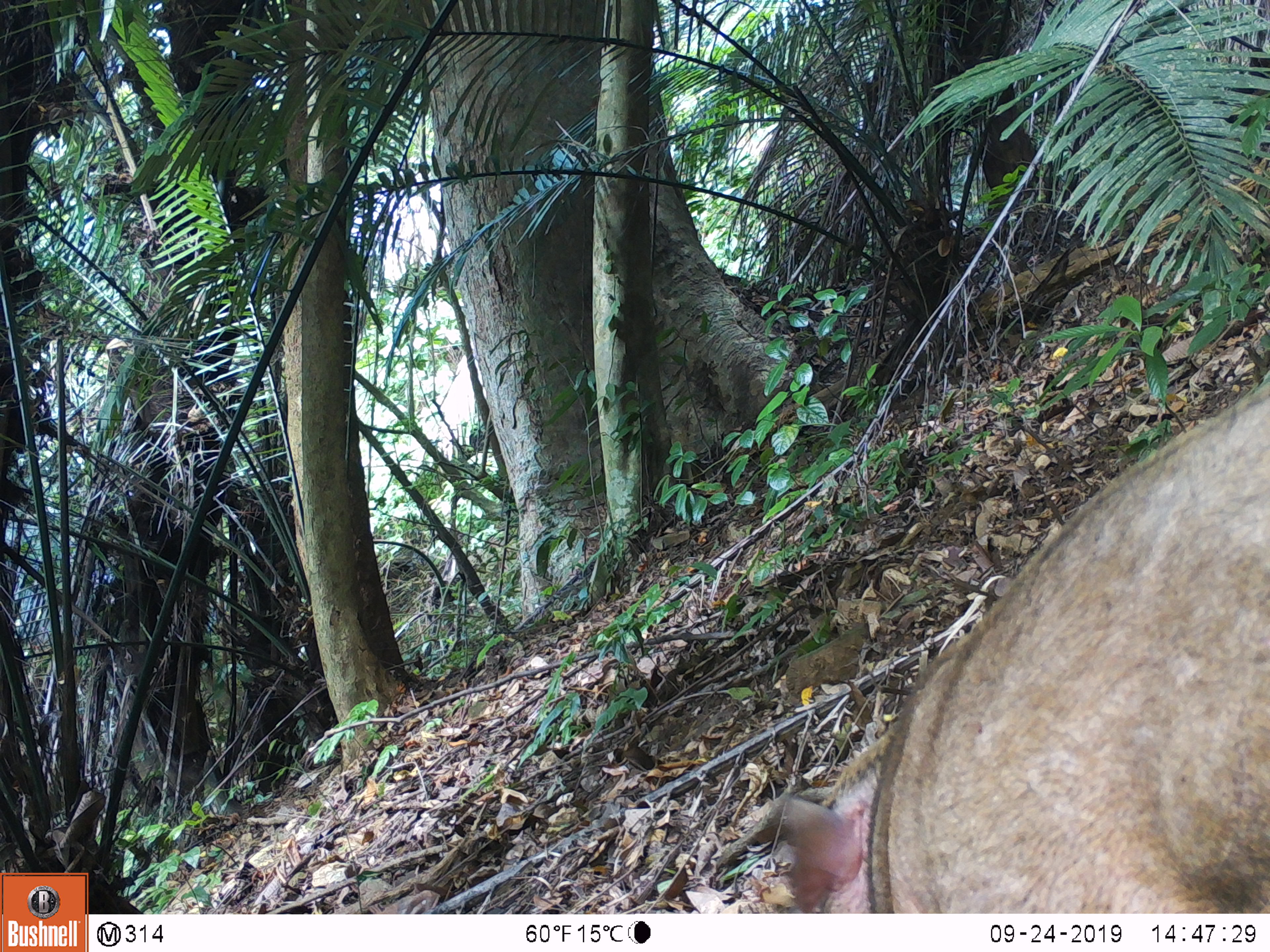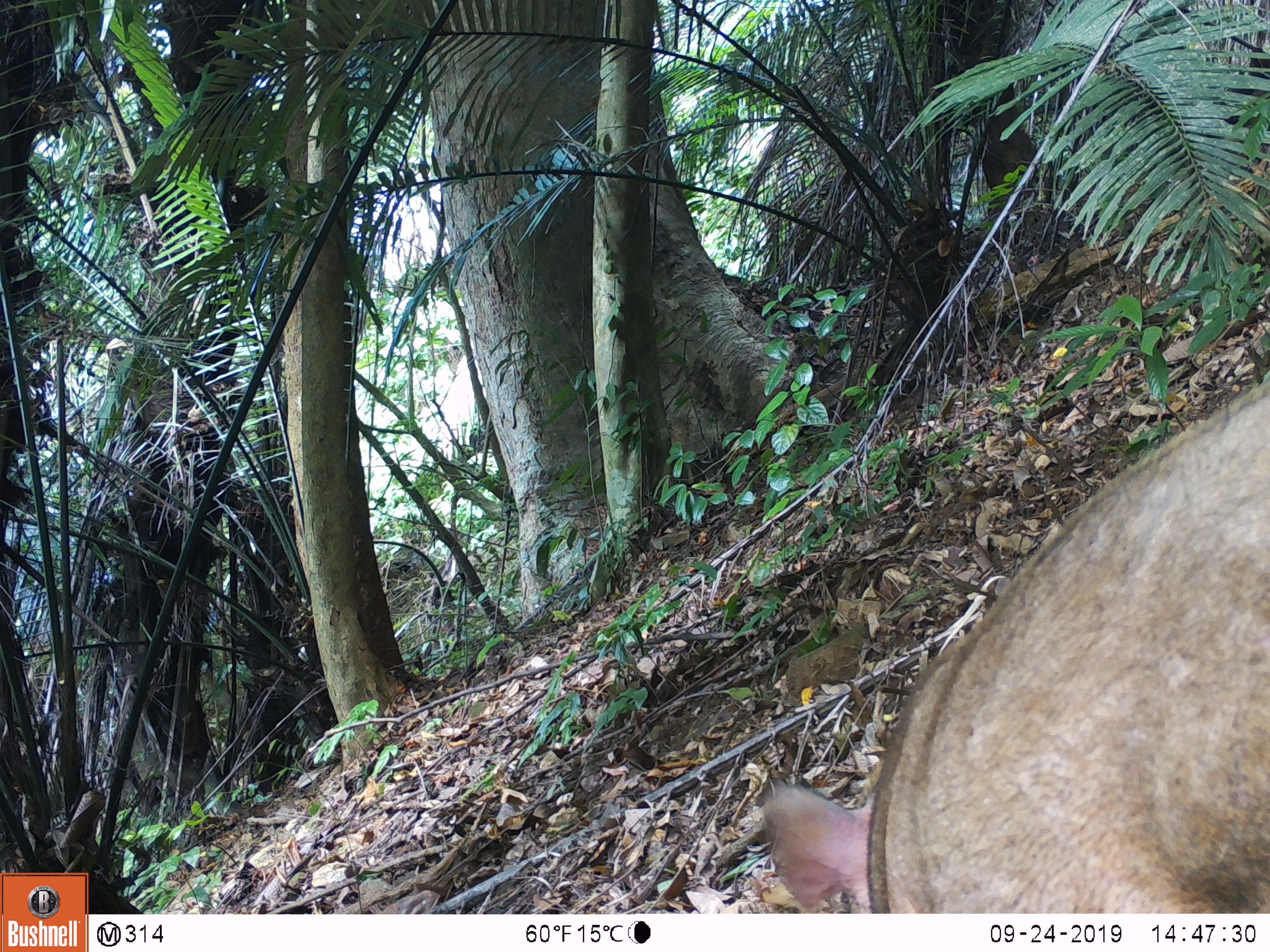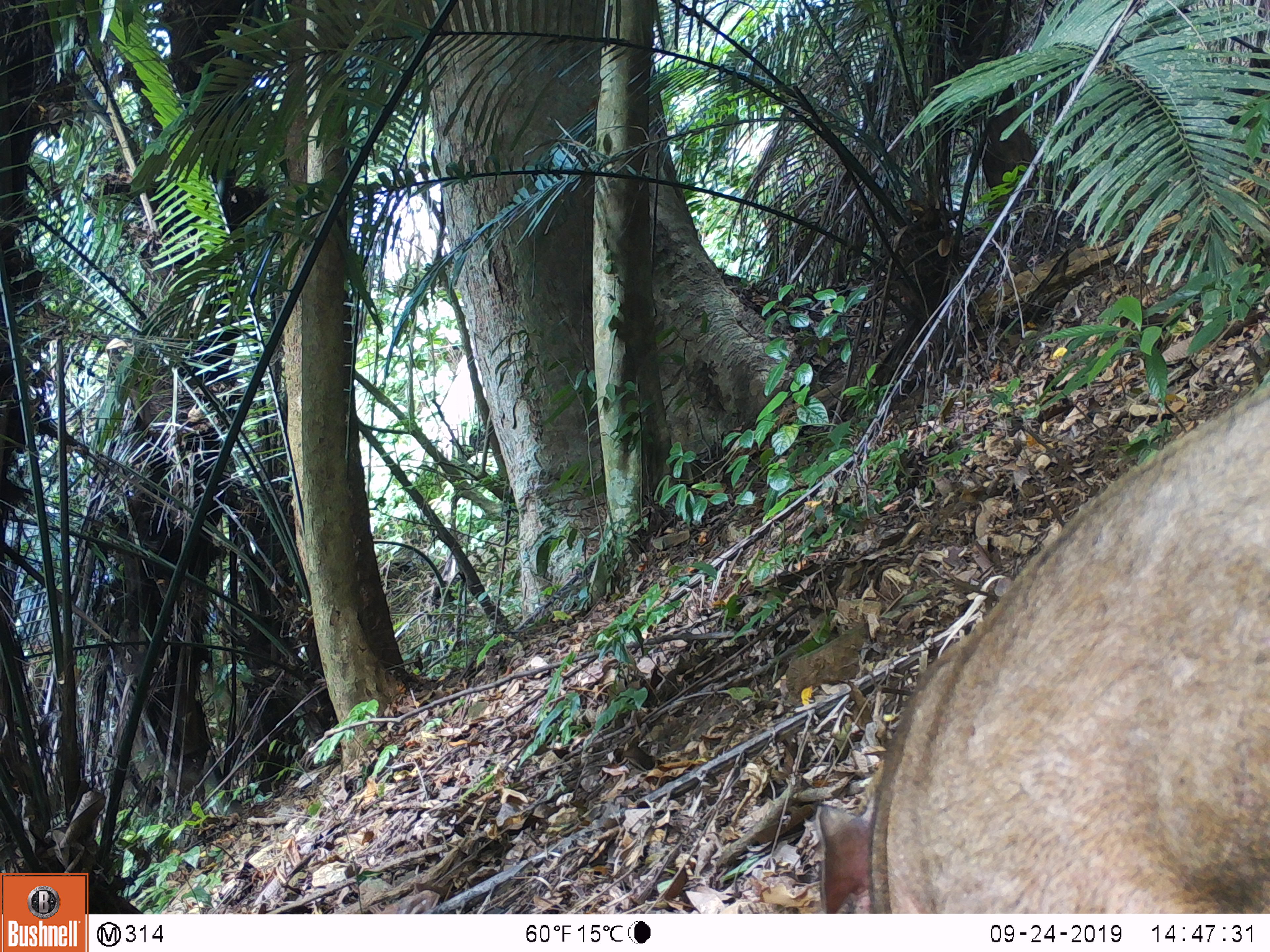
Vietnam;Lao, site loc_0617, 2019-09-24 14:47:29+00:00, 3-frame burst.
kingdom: Animalia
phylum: Chordata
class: Mammalia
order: Artiodactyla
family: Suidae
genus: Sus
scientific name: Sus scrofa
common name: eurasian wild pig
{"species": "eurasian wild pig (Sus scrofa)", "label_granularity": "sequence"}